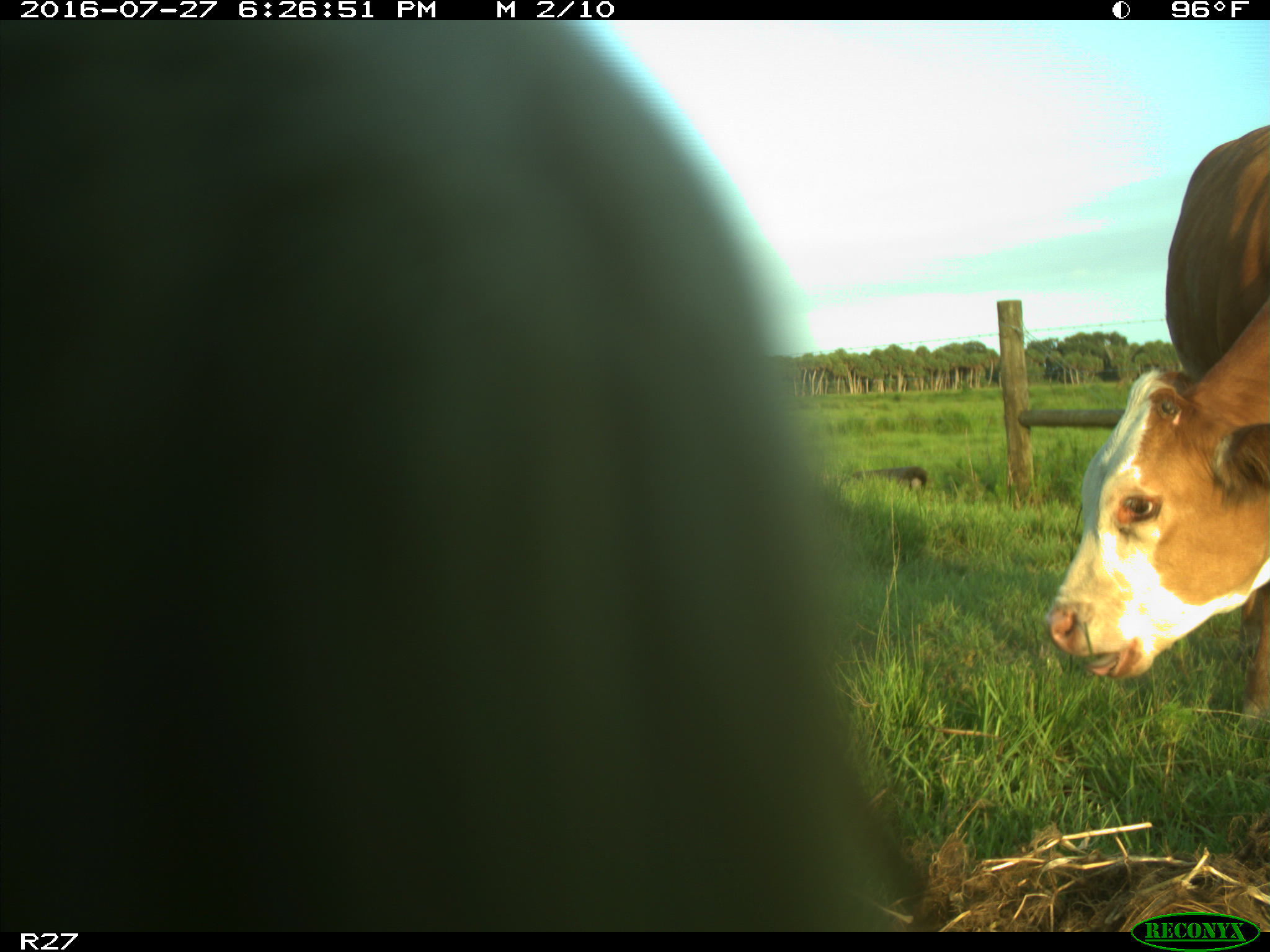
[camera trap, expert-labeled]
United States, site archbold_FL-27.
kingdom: Animalia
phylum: Chordata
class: Mammalia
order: Artiodactyla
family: Bovidae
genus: Bos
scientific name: Bos taurus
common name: domestic cow